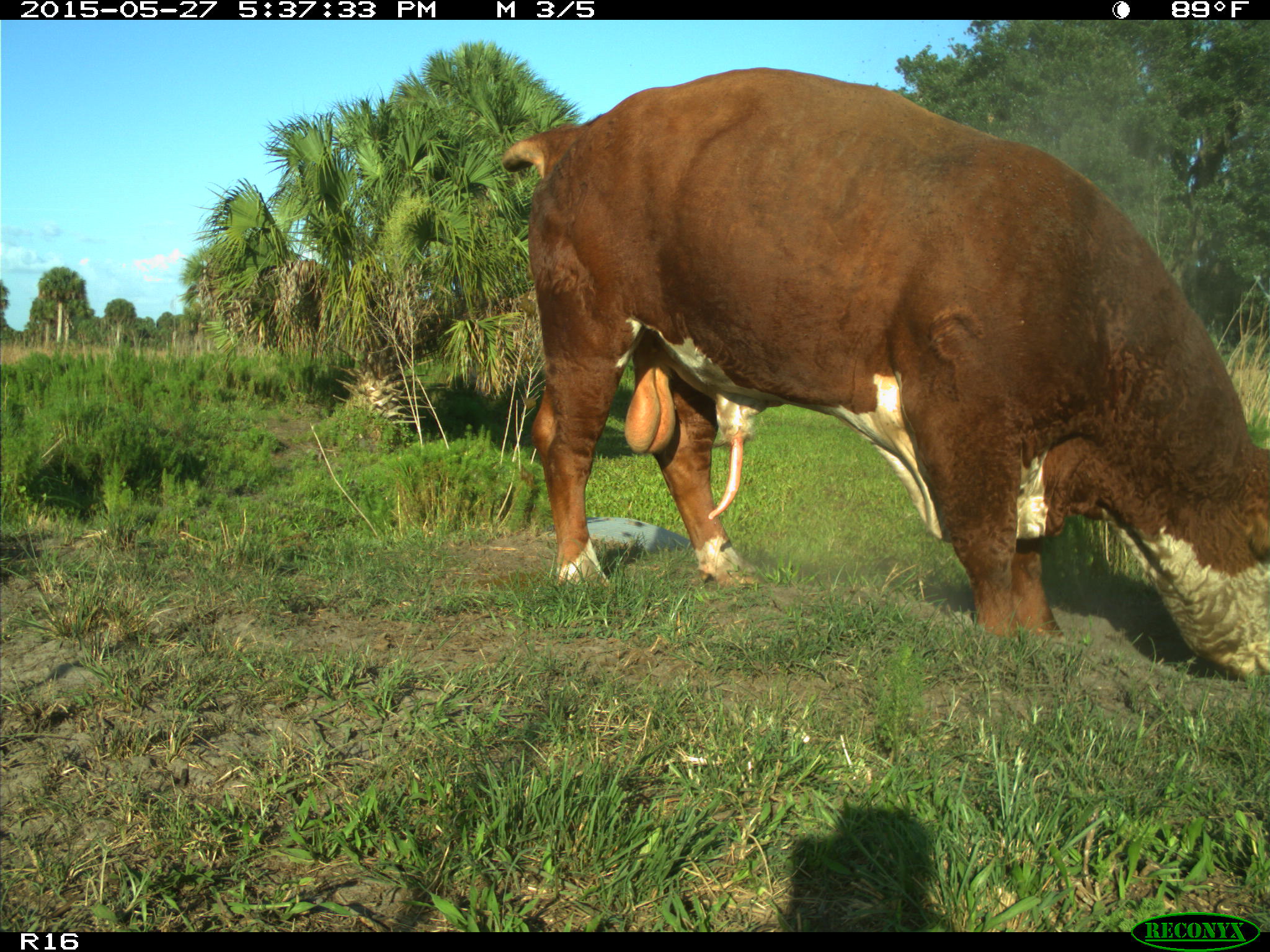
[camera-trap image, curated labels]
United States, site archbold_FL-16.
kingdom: Animalia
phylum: Chordata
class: Mammalia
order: Artiodactyla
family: Bovidae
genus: Bos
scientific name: Bos taurus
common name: domestic cow